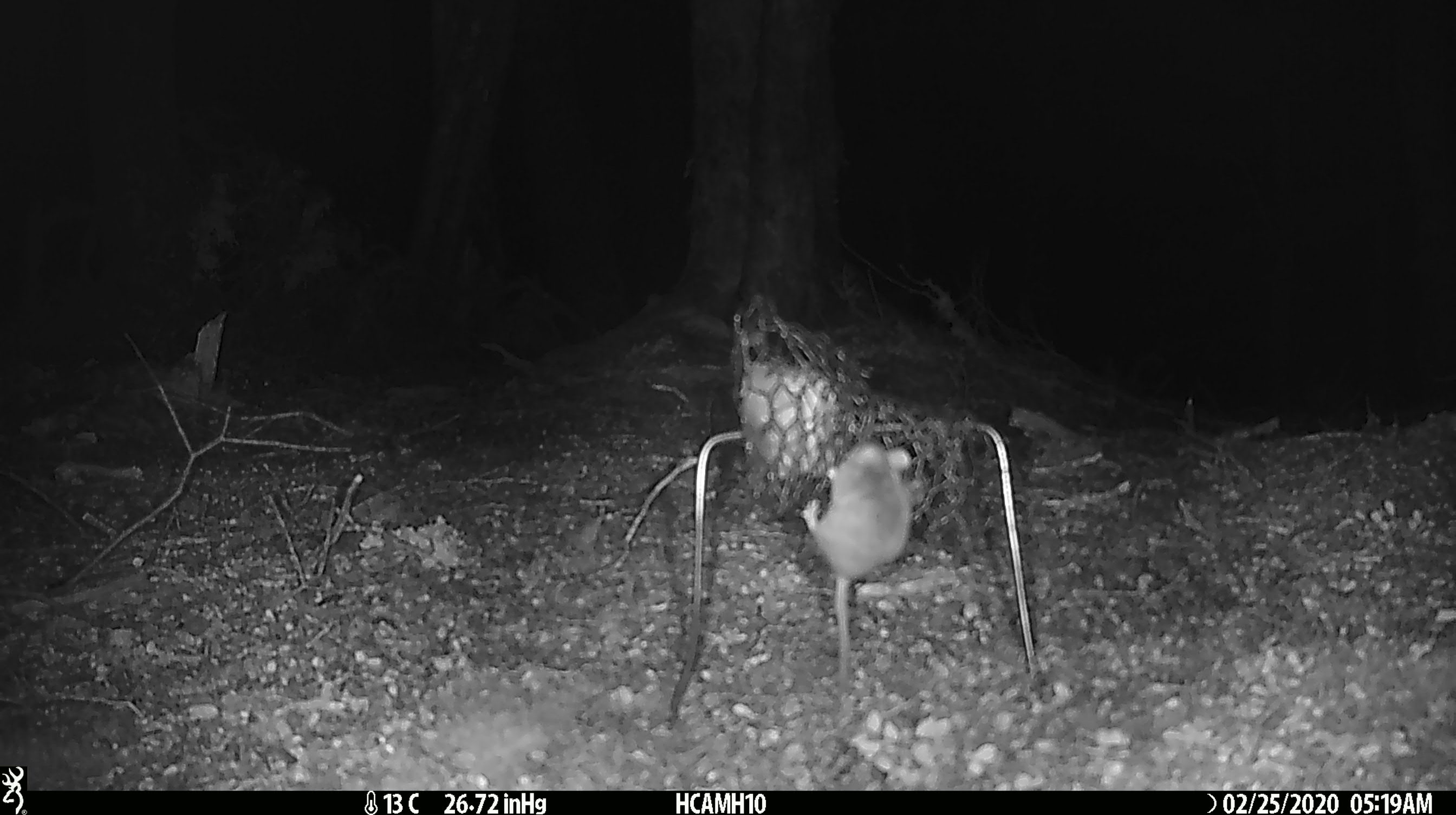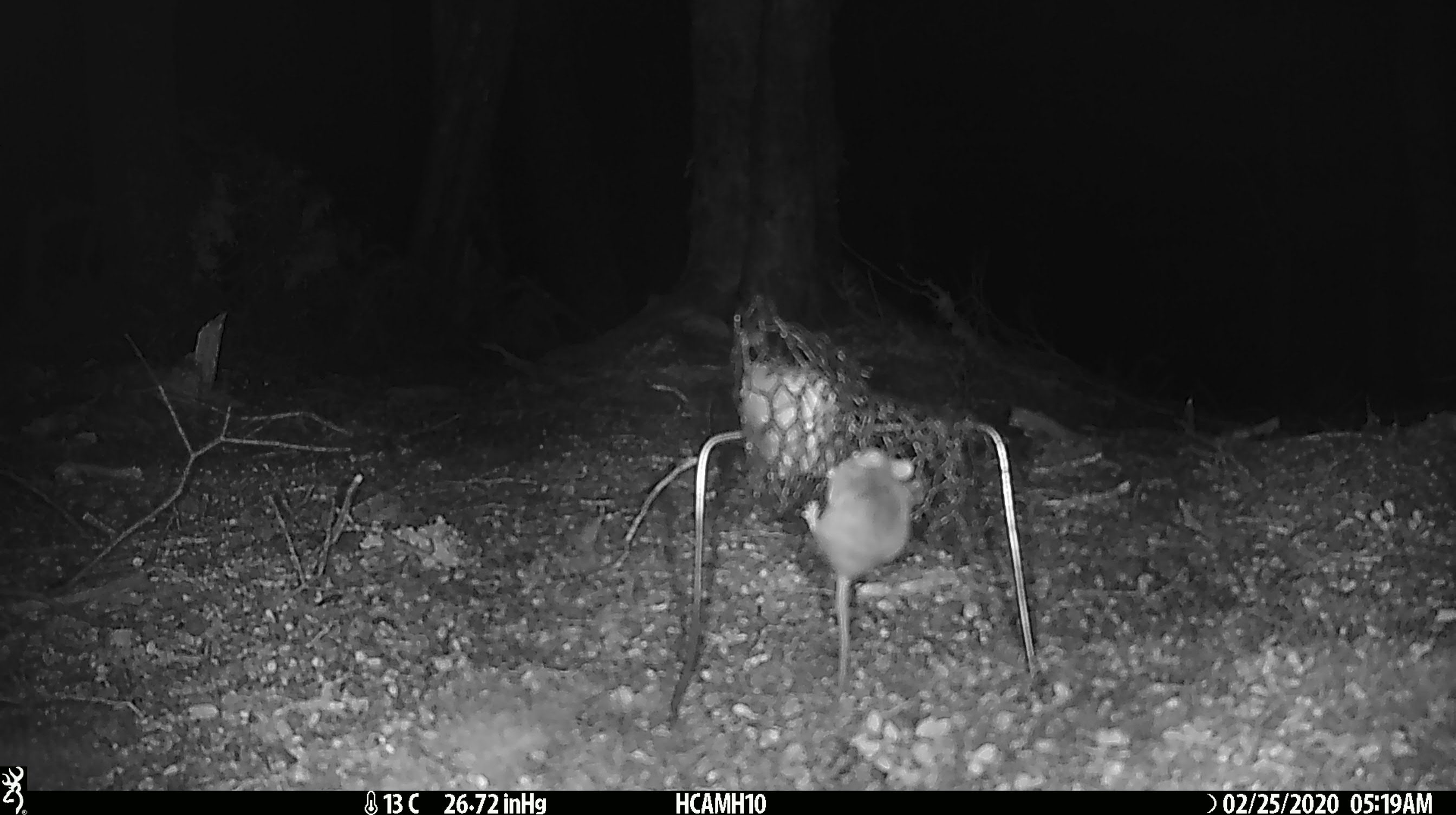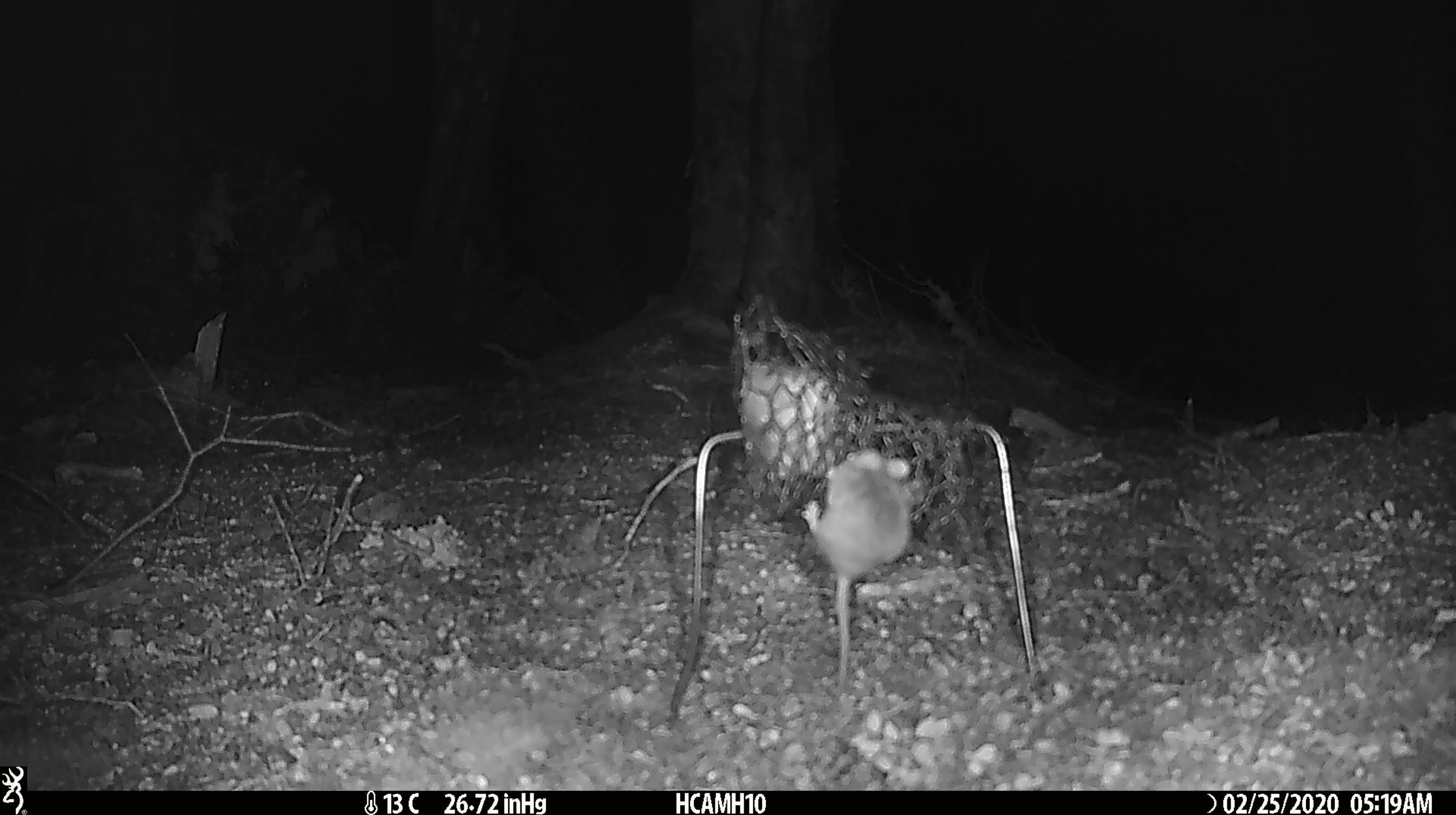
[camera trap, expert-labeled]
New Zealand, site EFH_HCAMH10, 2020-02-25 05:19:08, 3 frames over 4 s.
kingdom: Animalia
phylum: Chordata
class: Mammalia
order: Rodentia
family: Muridae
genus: Mus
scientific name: Mus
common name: mouse